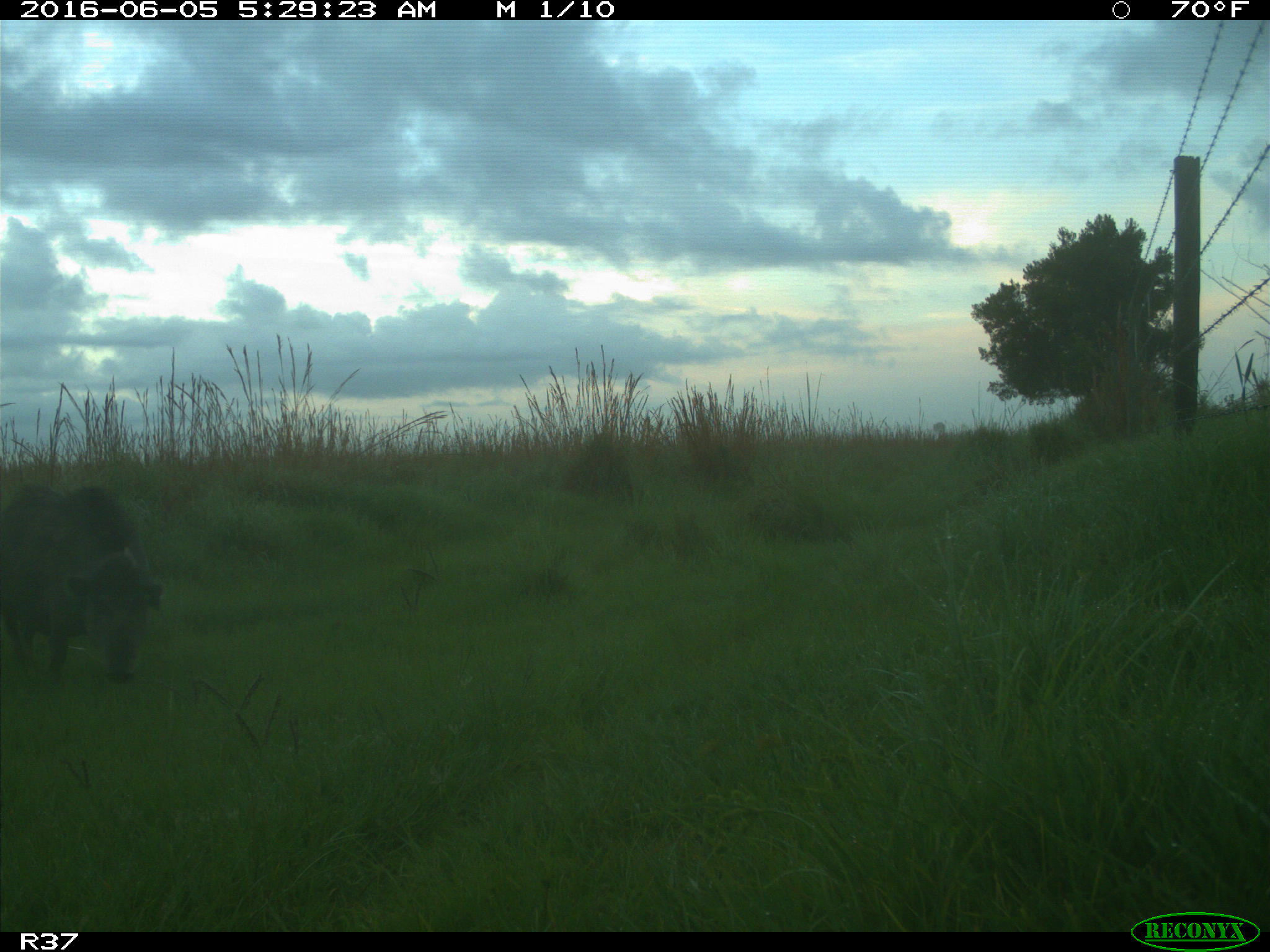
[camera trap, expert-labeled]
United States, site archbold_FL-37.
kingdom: Animalia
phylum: Chordata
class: Mammalia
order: Artiodactyla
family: Suidae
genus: Sus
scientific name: Sus scrofa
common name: wild boar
Sus scrofa (wild boar).